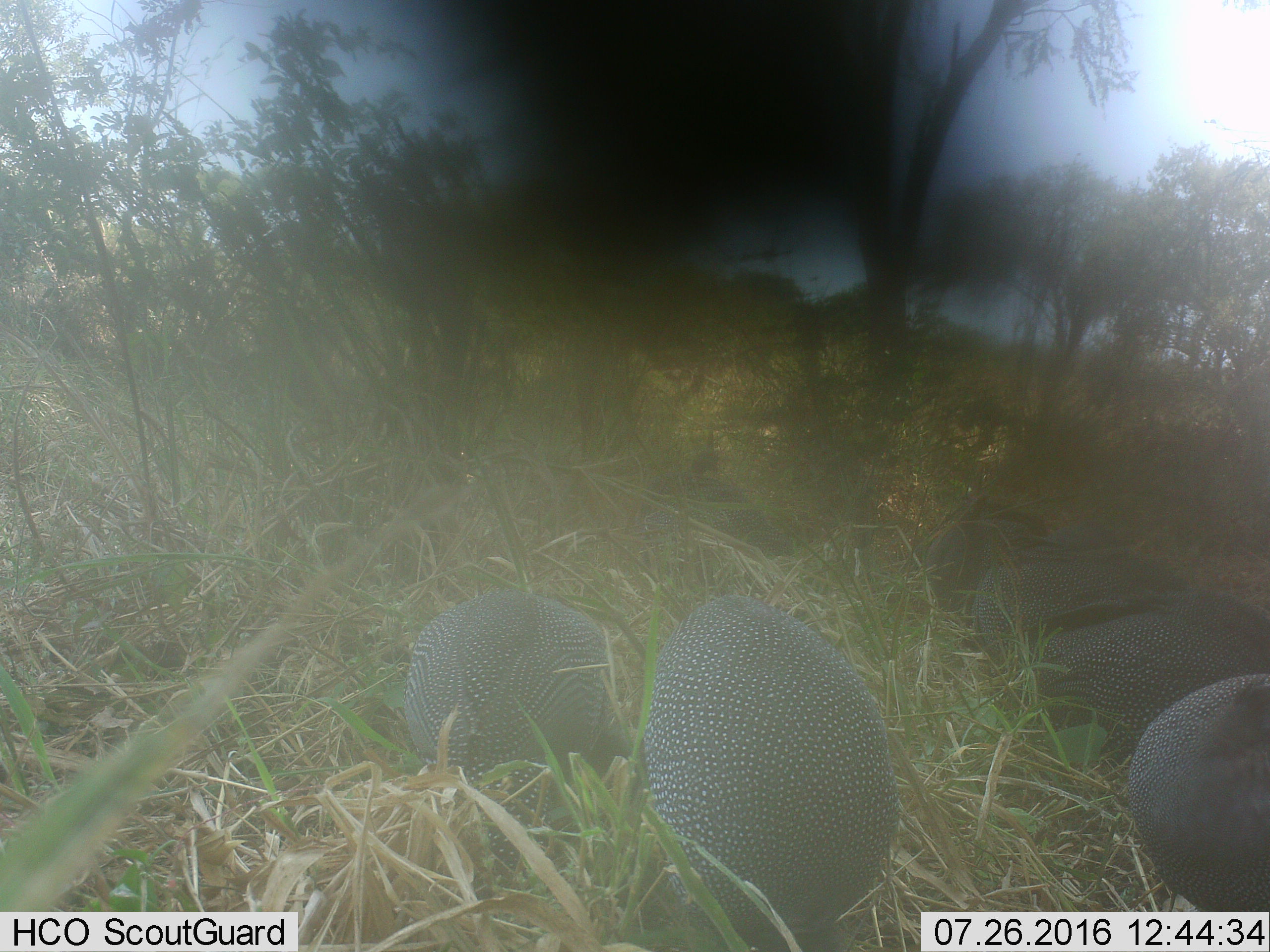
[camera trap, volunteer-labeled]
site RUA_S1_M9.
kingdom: Animalia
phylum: Chordata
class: Aves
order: Galliformes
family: Numididae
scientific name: Numididae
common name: guineafowl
Guineafowl (Numididae), count 7. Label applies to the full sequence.